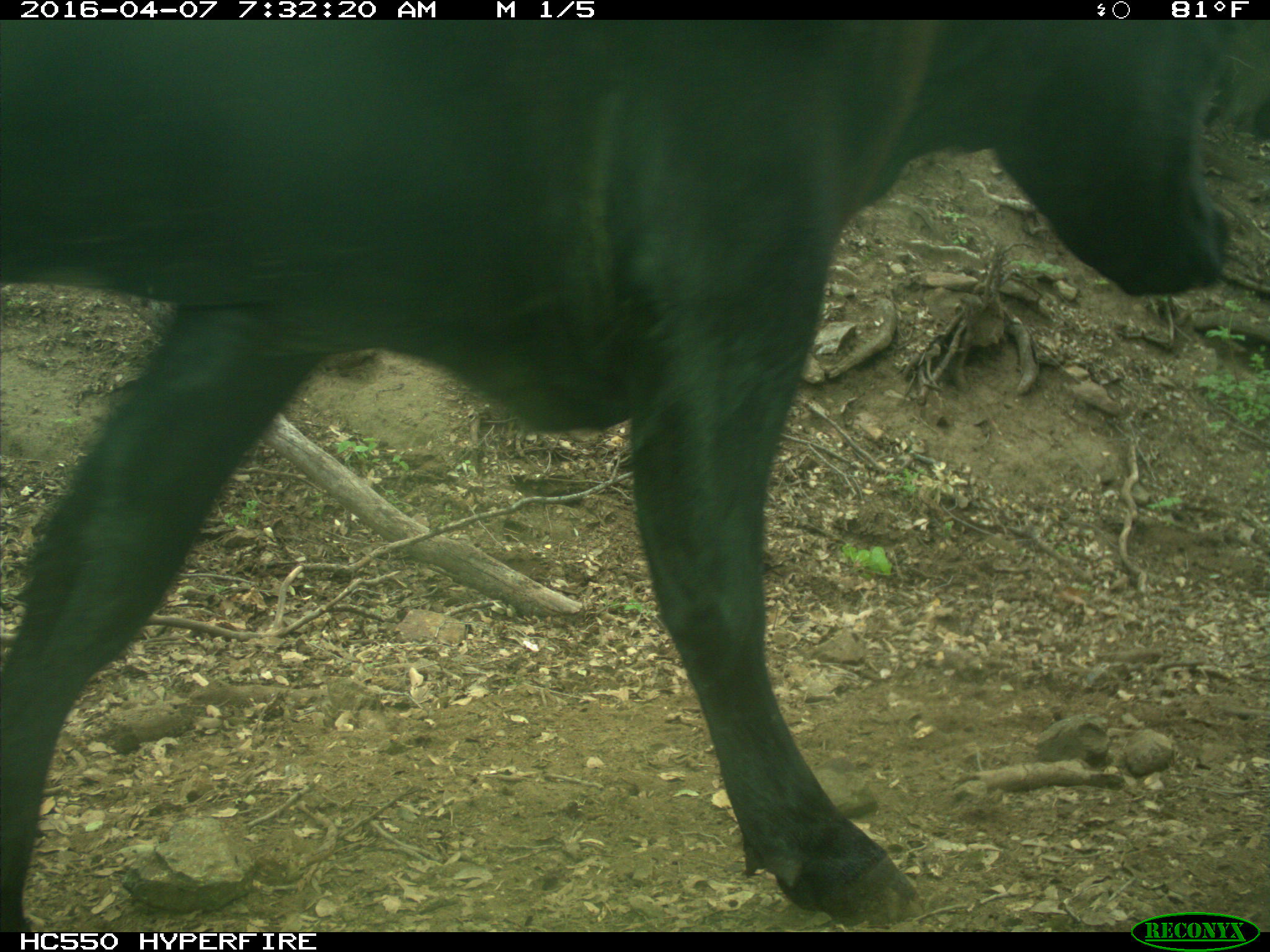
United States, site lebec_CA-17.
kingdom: Animalia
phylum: Chordata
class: Mammalia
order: Artiodactyla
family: Bovidae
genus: Bos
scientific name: Bos taurus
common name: domestic cow